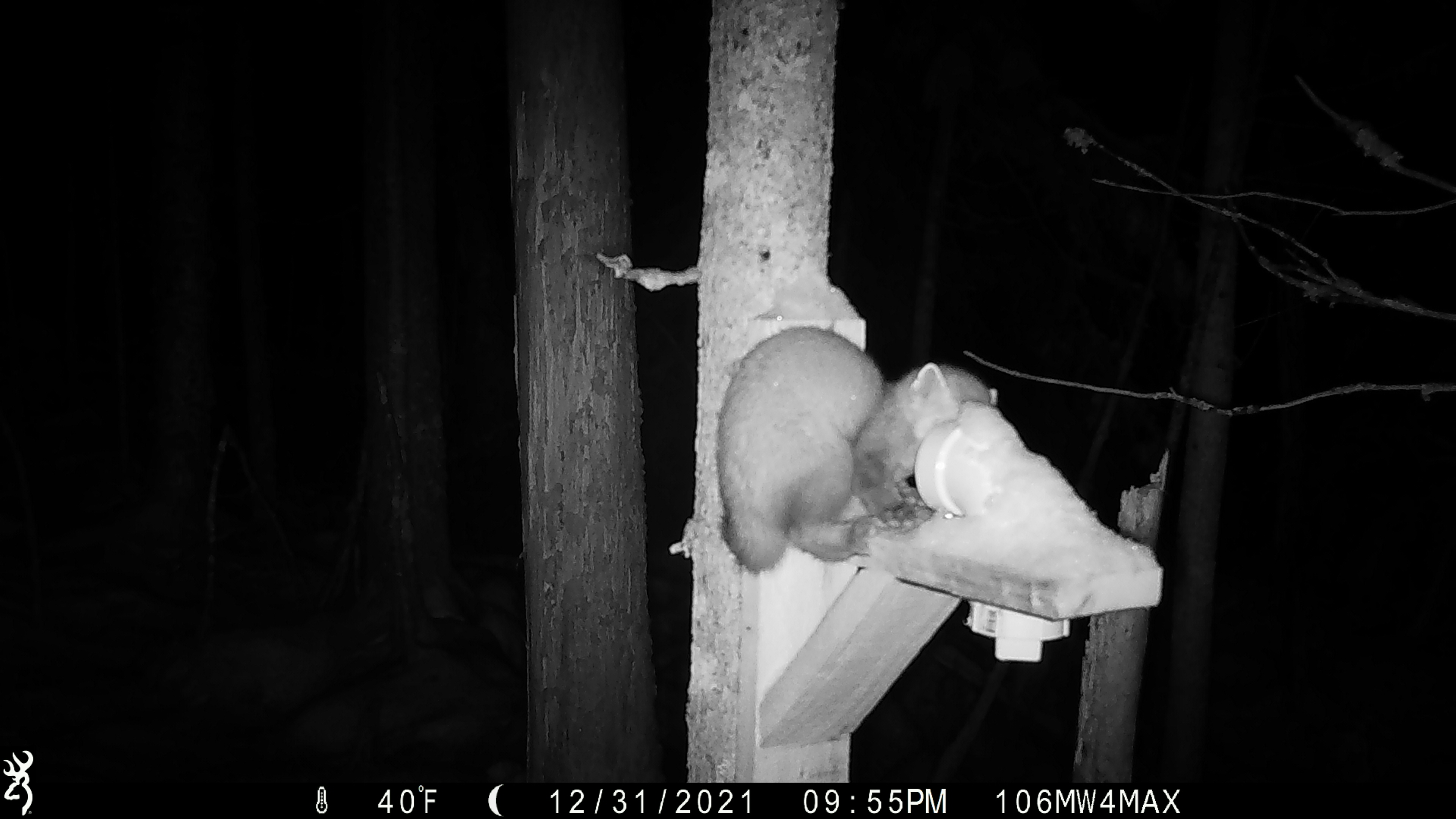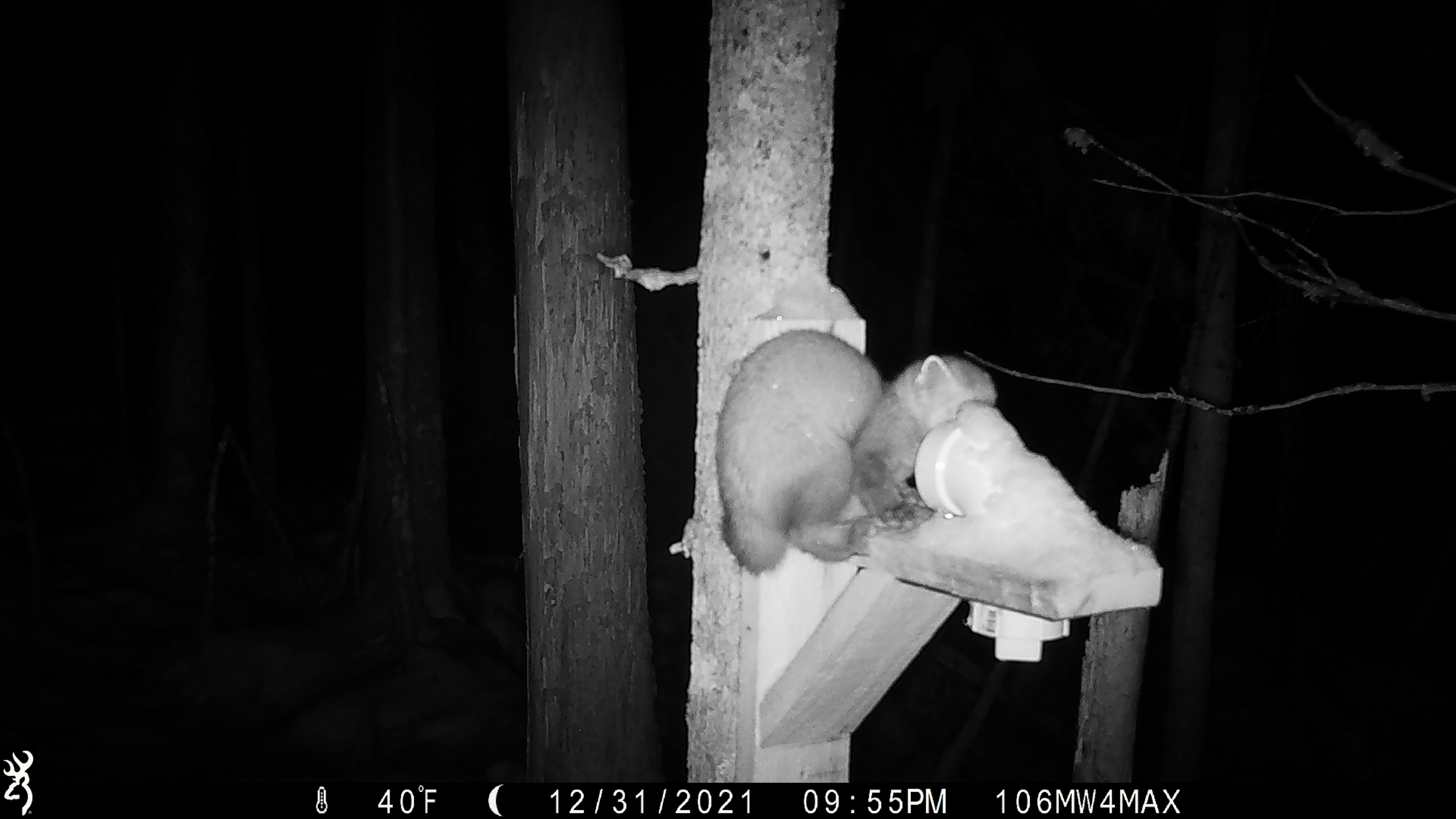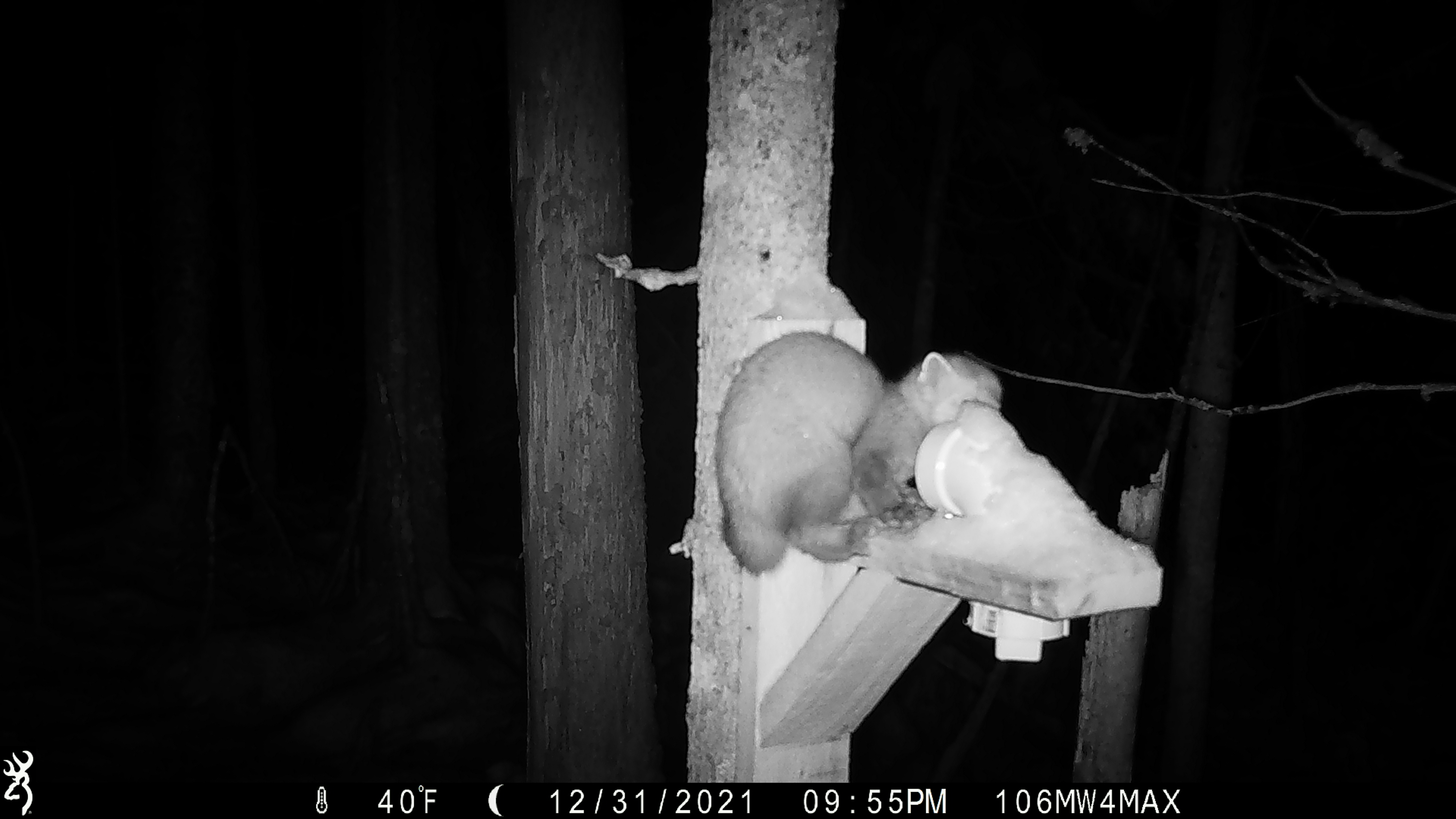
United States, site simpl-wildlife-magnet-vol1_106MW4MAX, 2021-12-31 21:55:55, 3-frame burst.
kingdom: Animalia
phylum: Chordata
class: Mammalia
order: Carnivora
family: Mustelidae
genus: Martes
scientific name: Martes americana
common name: american marten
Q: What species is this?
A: American marten (Martes americana).